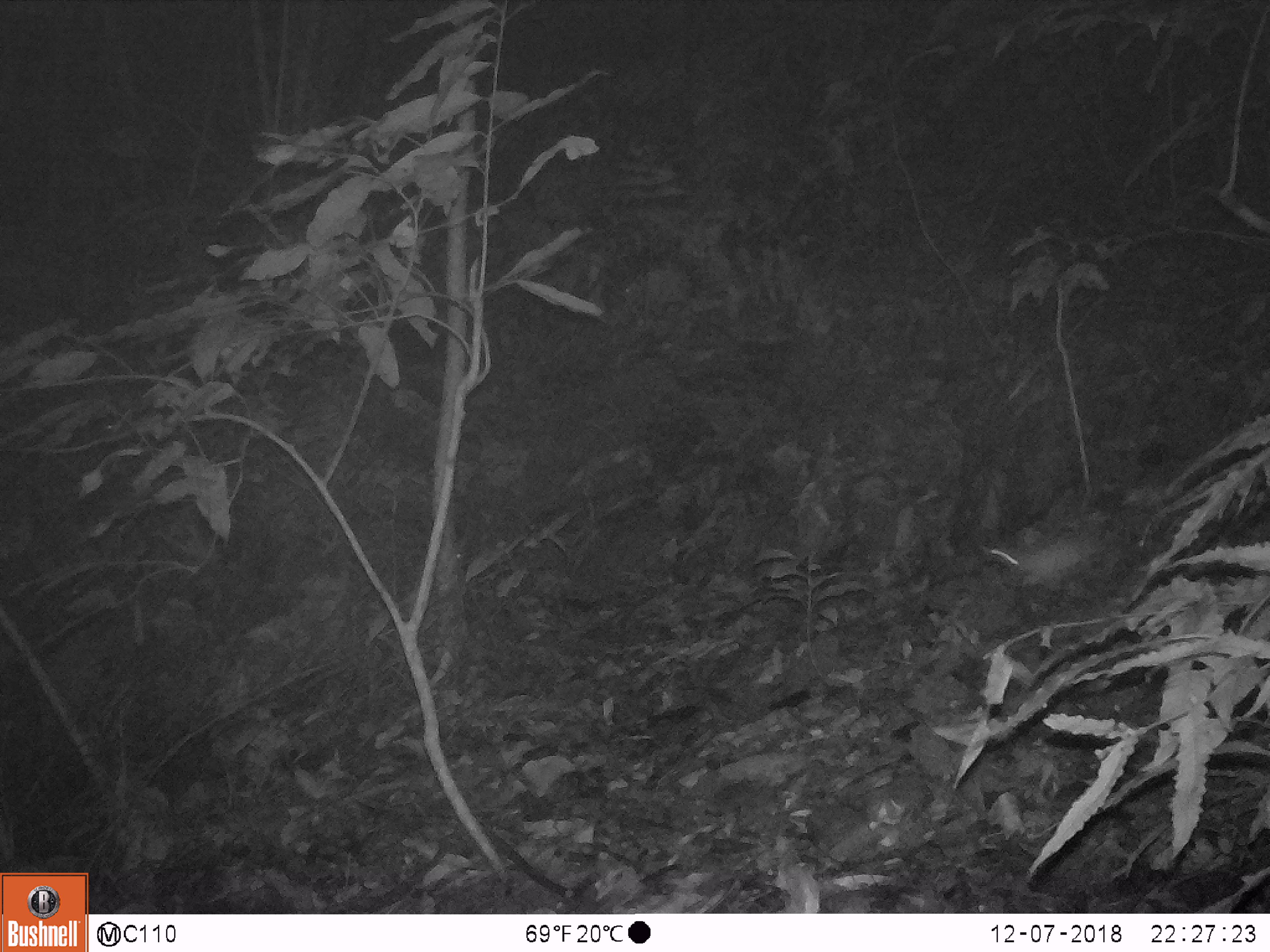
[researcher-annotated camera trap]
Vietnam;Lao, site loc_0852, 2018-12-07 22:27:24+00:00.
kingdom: Animalia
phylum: Chordata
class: Mammalia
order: Rodentia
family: Muridae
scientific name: Muridae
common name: old-world mice and rats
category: unidentified murid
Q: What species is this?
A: Unidentified murid (old-world mice and rats) (Muridae).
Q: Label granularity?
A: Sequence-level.